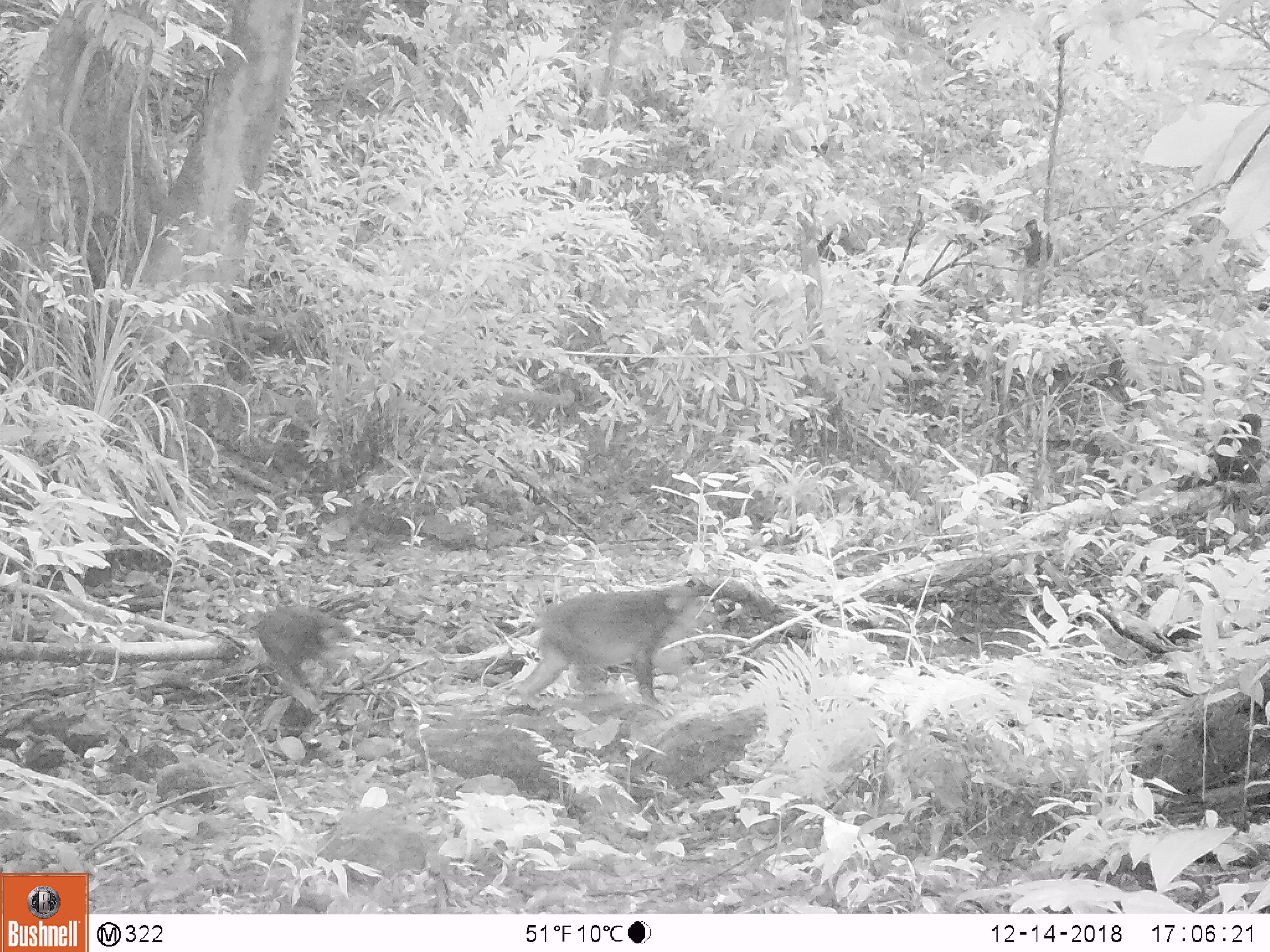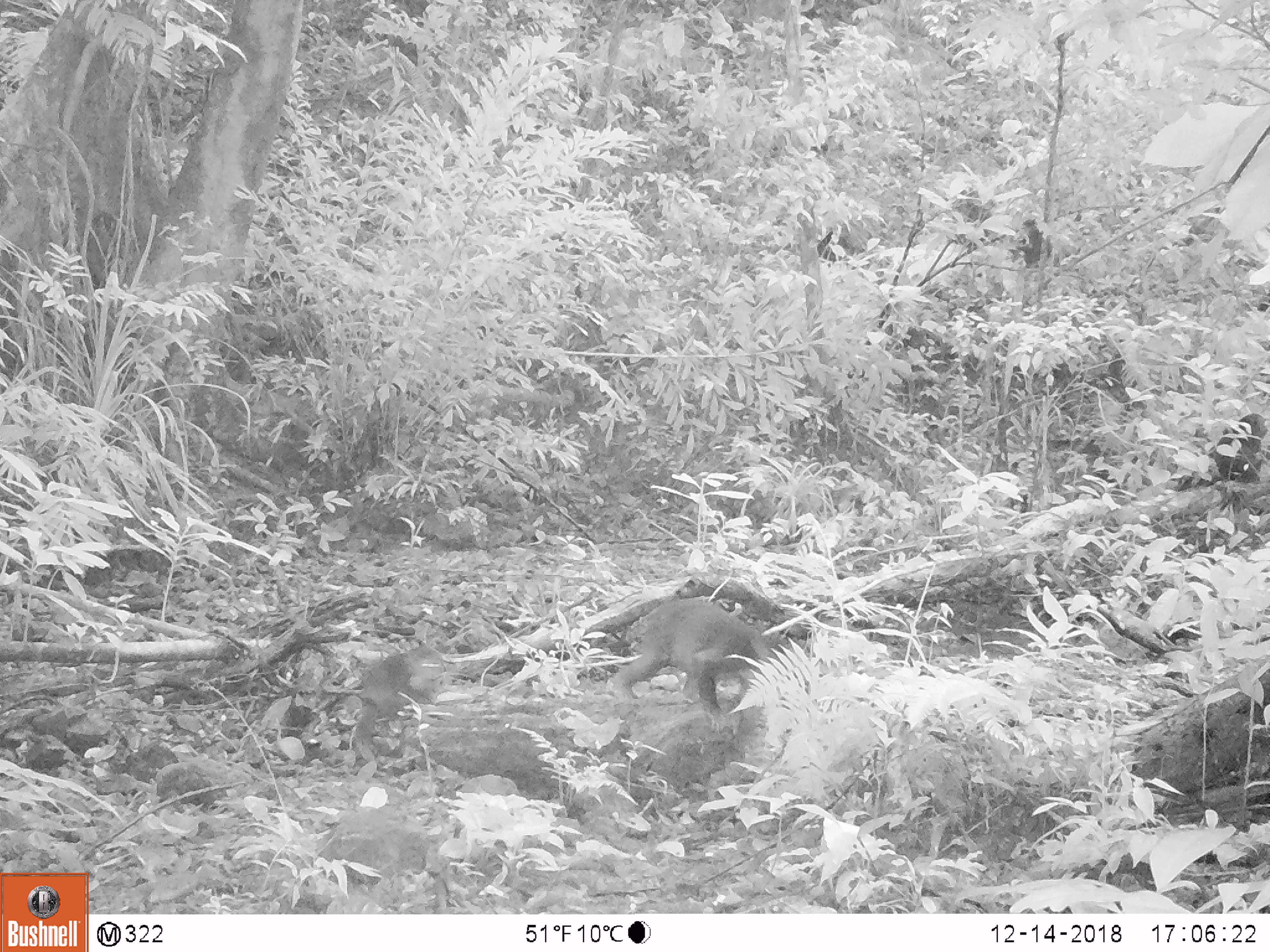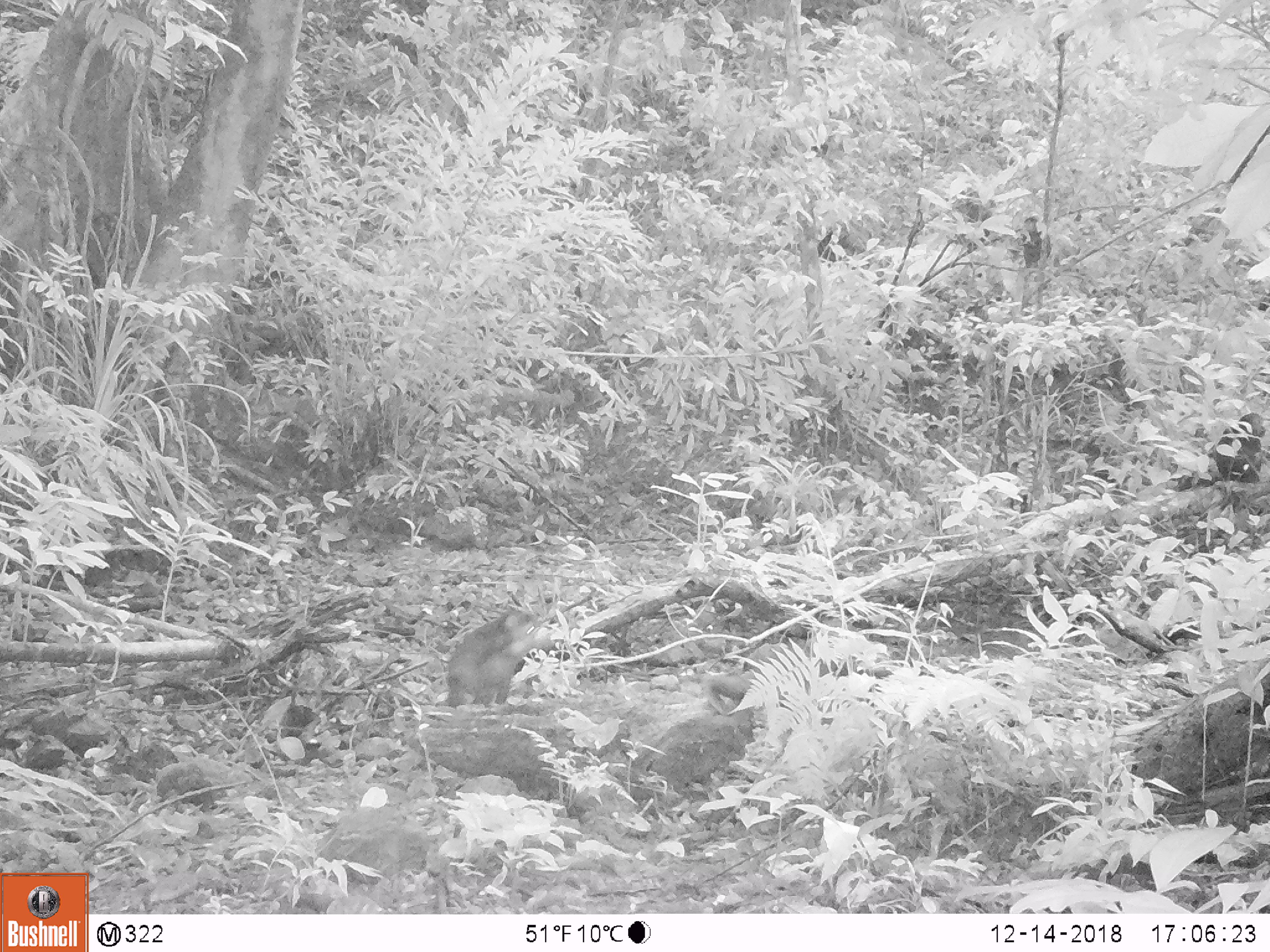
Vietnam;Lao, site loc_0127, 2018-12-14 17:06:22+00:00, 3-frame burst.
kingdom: Animalia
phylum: Chordata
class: Mammalia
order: Primates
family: Cercopithecidae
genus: Macaca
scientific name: Macaca arctoides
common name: stump-tailed macaque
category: stump tailed macaque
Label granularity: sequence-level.